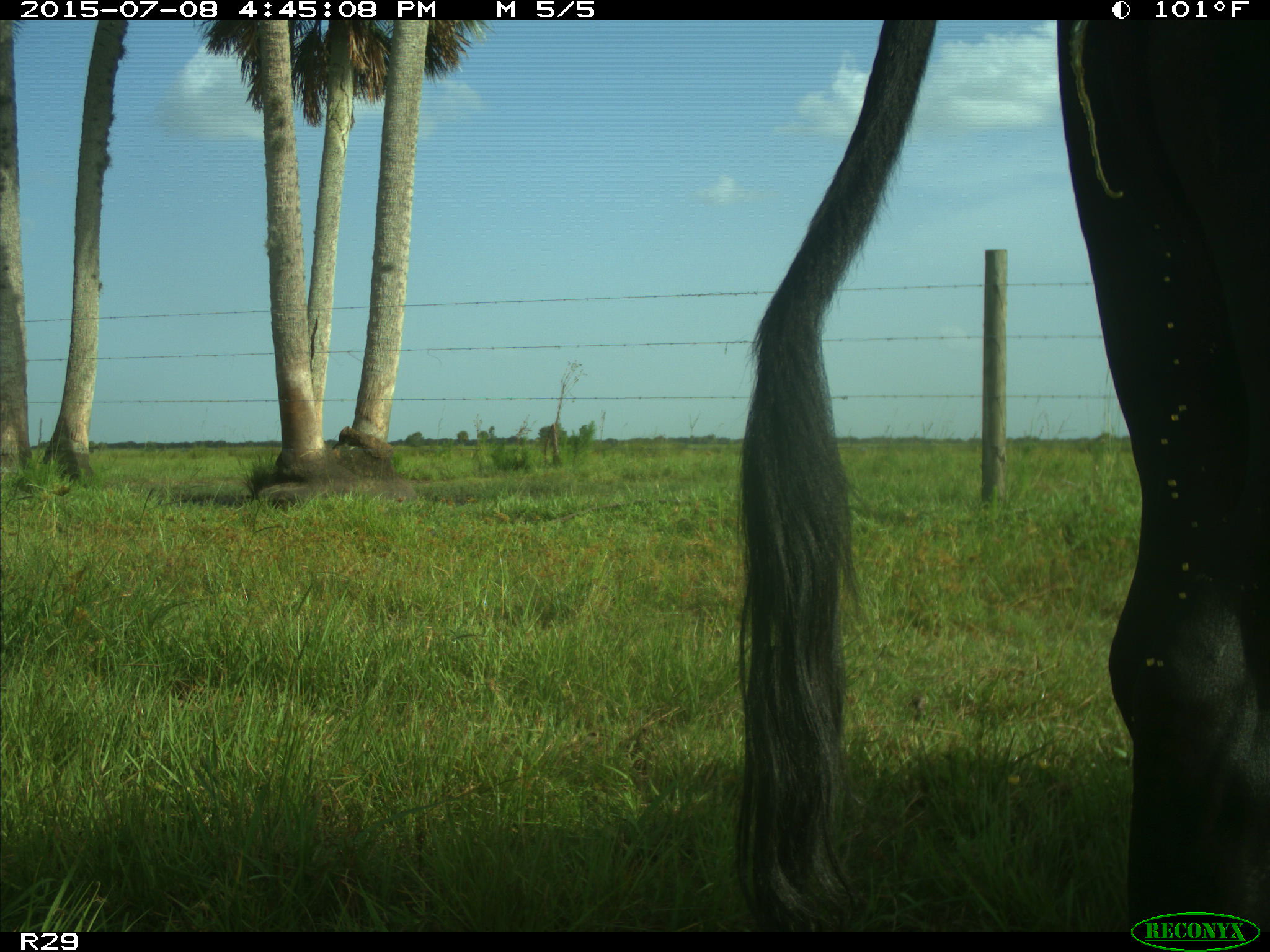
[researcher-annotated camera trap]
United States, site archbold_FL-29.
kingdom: Animalia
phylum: Chordata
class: Mammalia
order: Artiodactyla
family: Bovidae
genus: Bos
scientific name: Bos taurus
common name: domestic cow